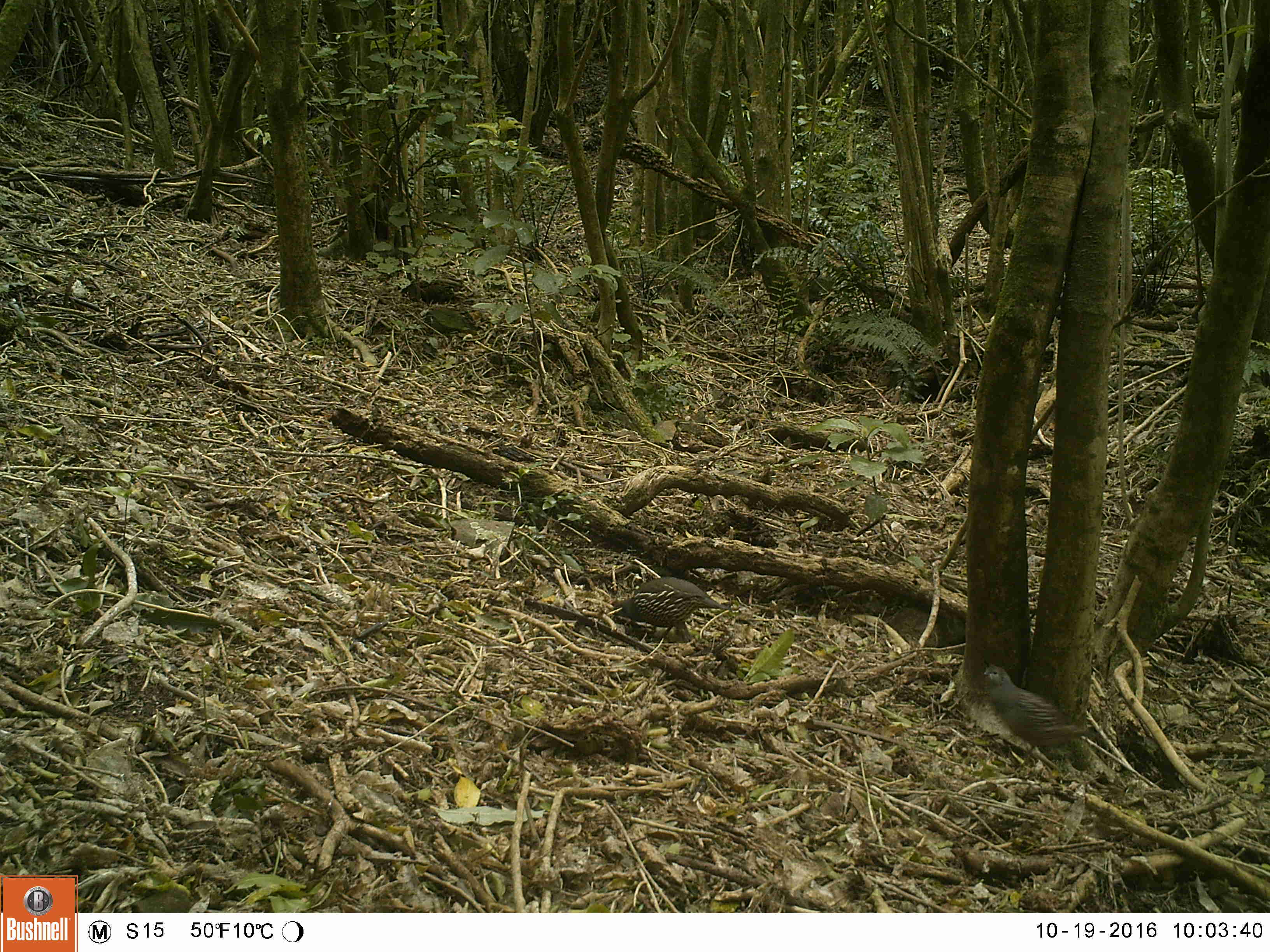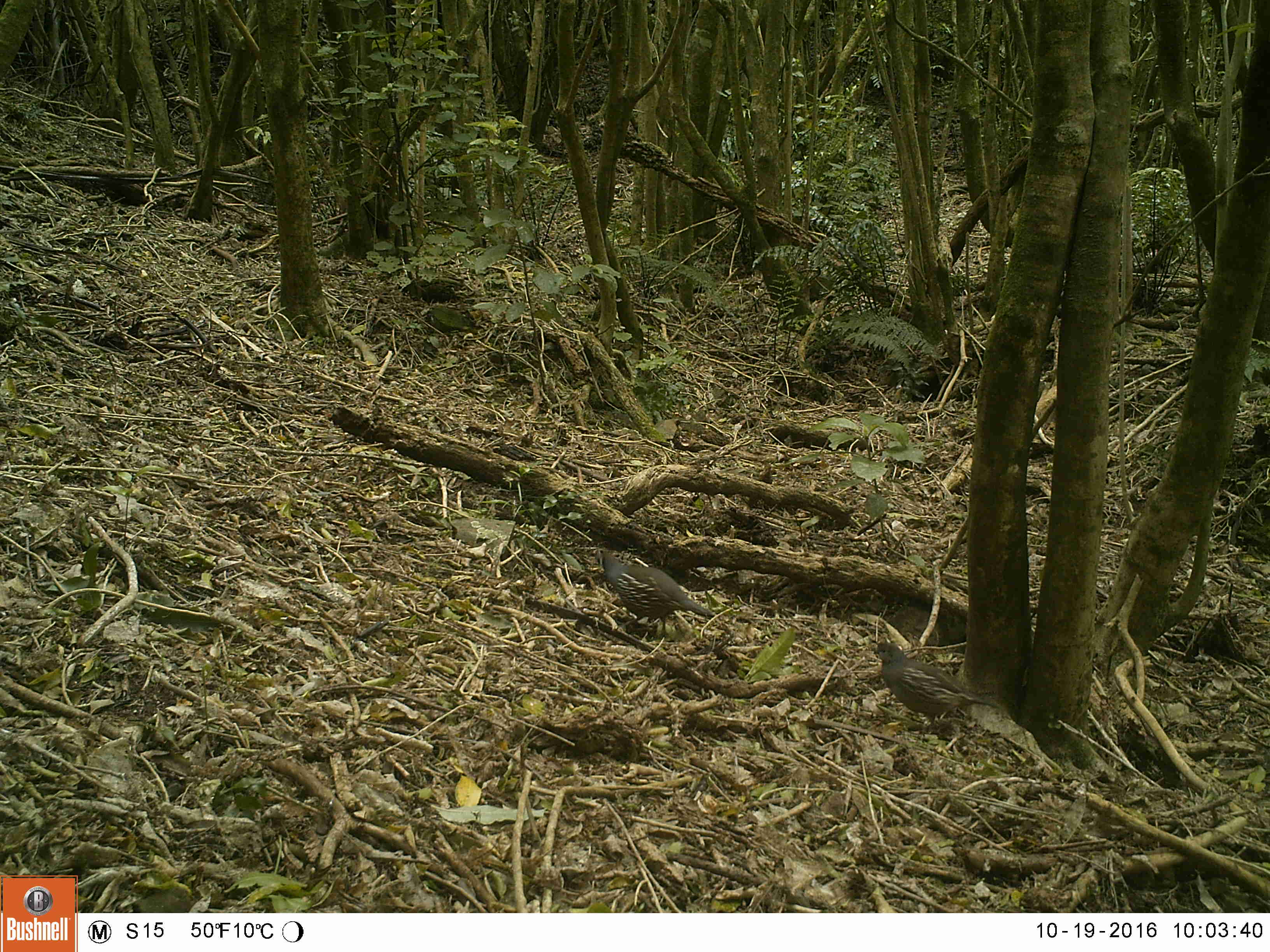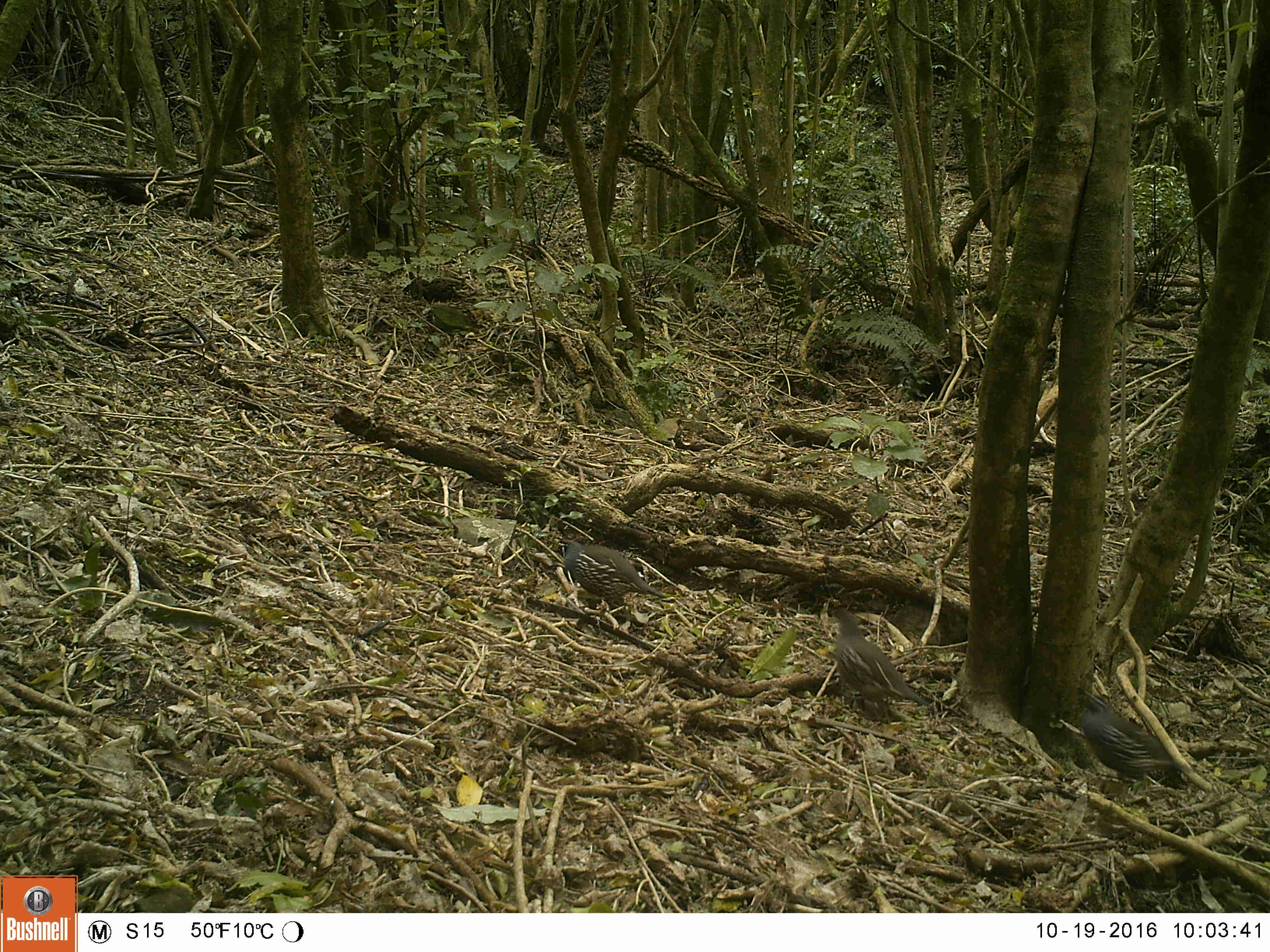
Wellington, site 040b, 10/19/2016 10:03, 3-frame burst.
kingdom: Animalia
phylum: Chordata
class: Aves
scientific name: Aves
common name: bird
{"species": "bird (Aves)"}